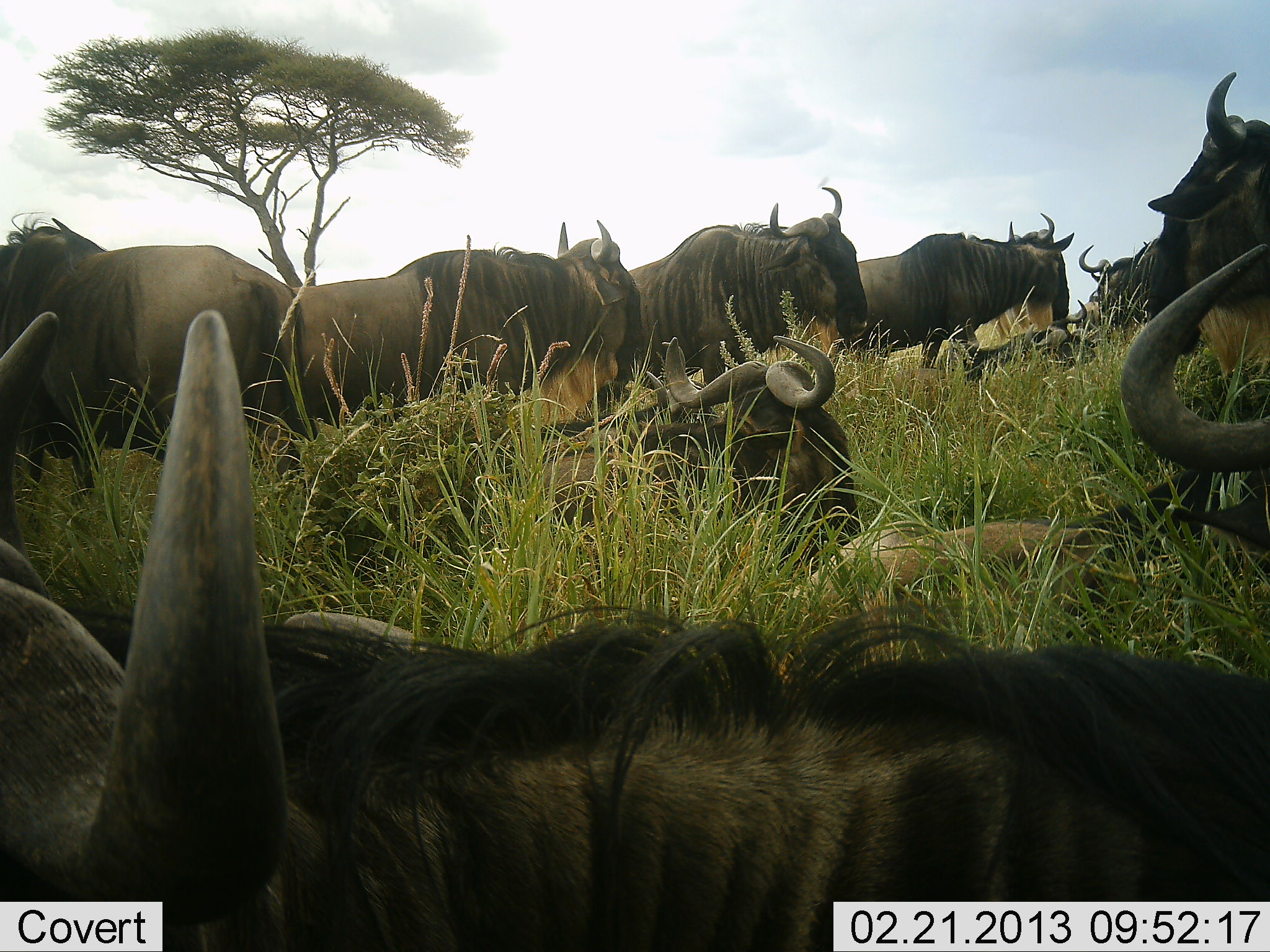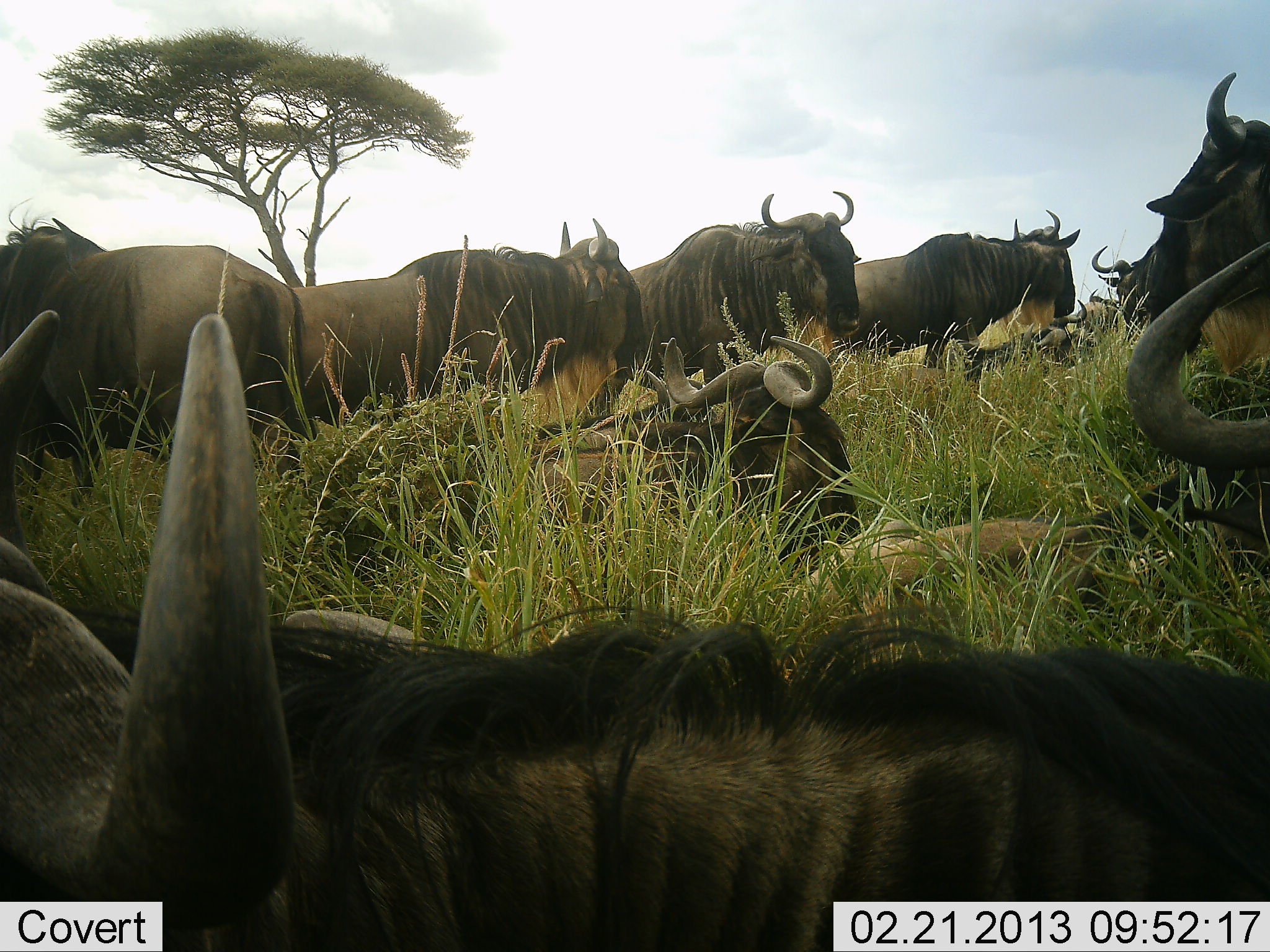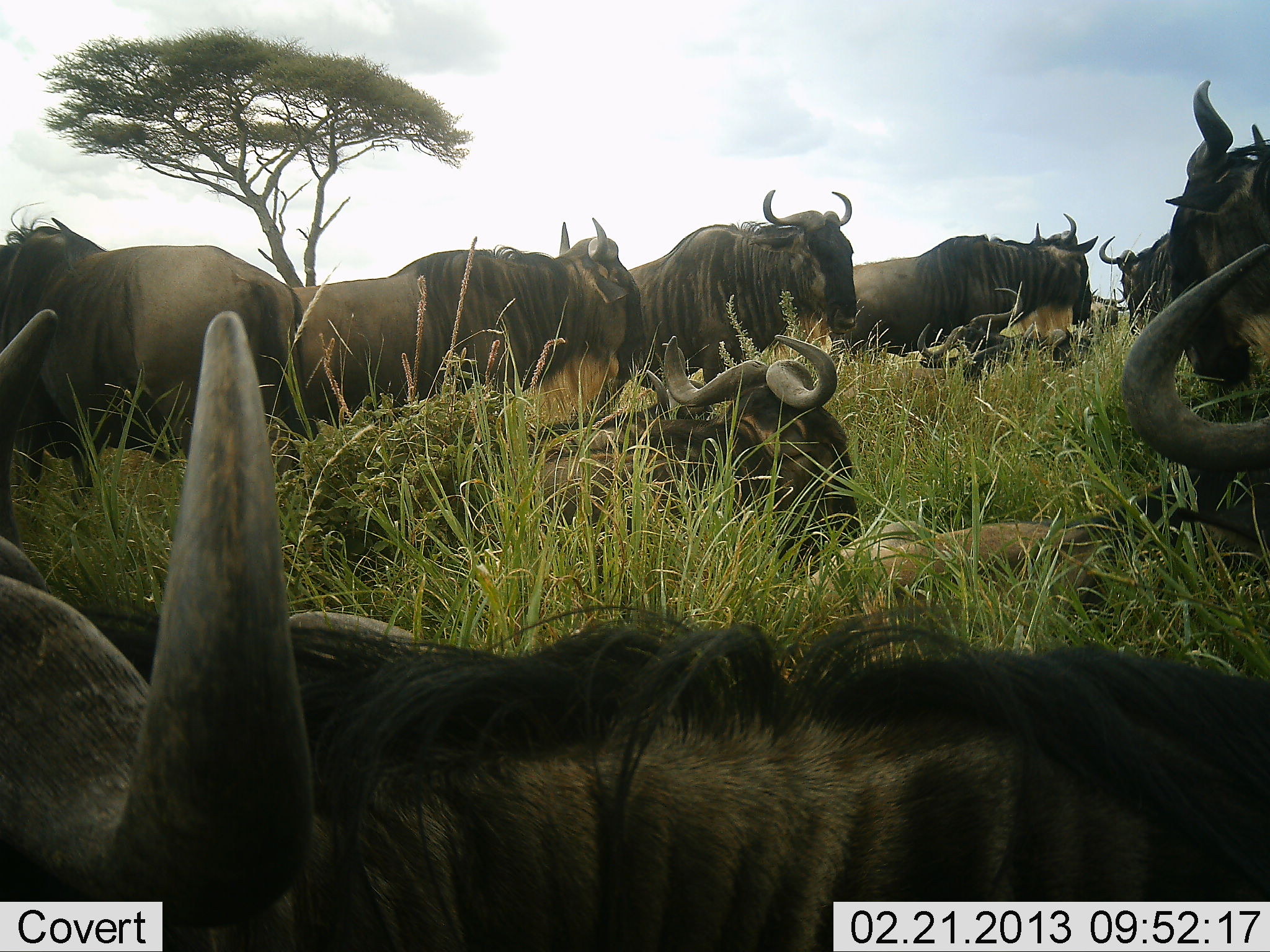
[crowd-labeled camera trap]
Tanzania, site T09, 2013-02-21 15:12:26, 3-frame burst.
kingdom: Animalia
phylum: Chordata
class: Mammalia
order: Artiodactyla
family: Bovidae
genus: Connochaetes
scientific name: Connochaetes taurinus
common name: blue wildebeest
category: wildebeest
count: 11-50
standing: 60%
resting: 95%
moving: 5%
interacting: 5%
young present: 17%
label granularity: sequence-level